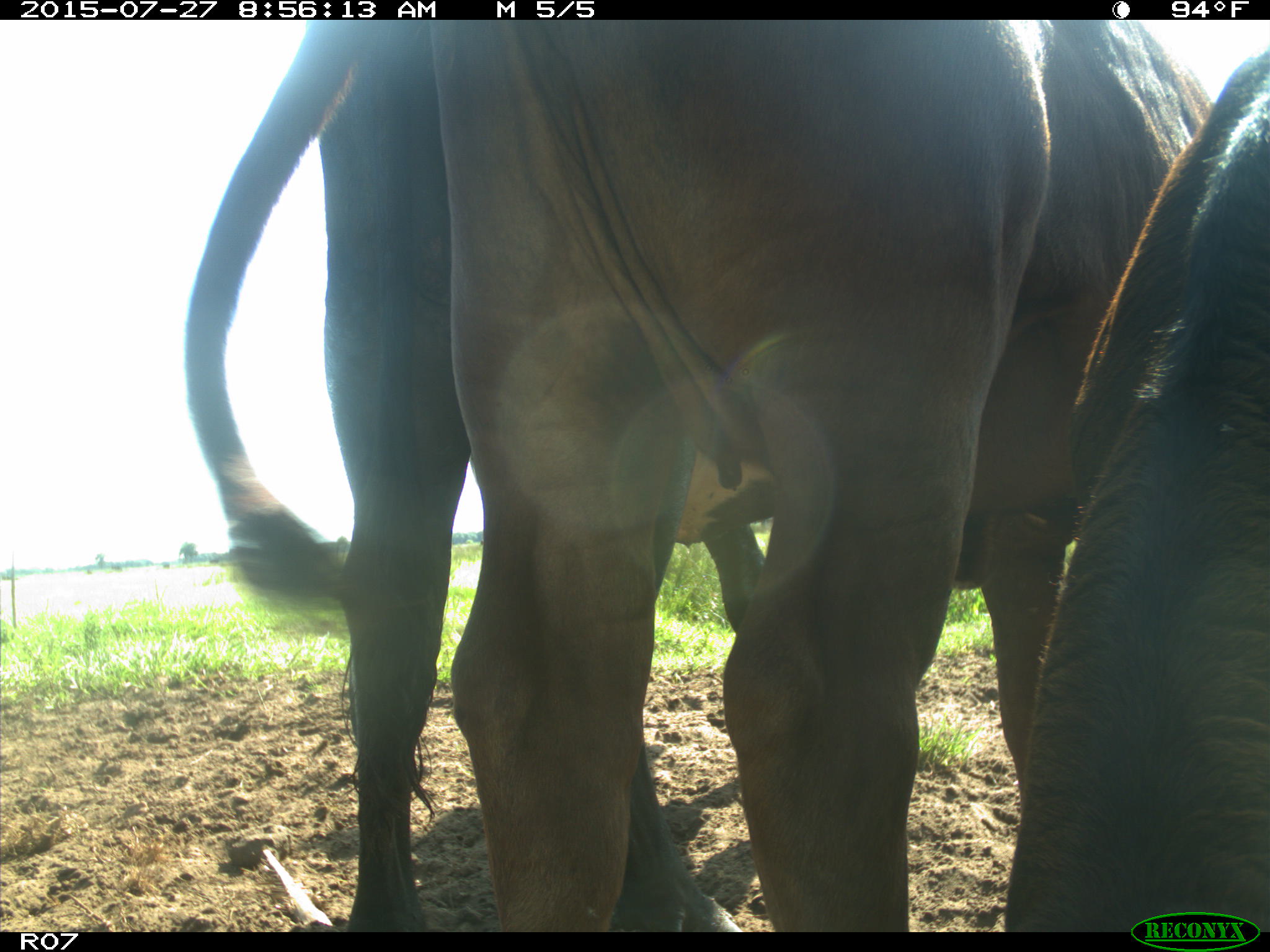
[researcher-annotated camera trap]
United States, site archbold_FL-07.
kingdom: Animalia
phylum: Chordata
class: Mammalia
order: Artiodactyla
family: Bovidae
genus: Bos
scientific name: Bos taurus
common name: domestic cow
Bos taurus (domestic cow).